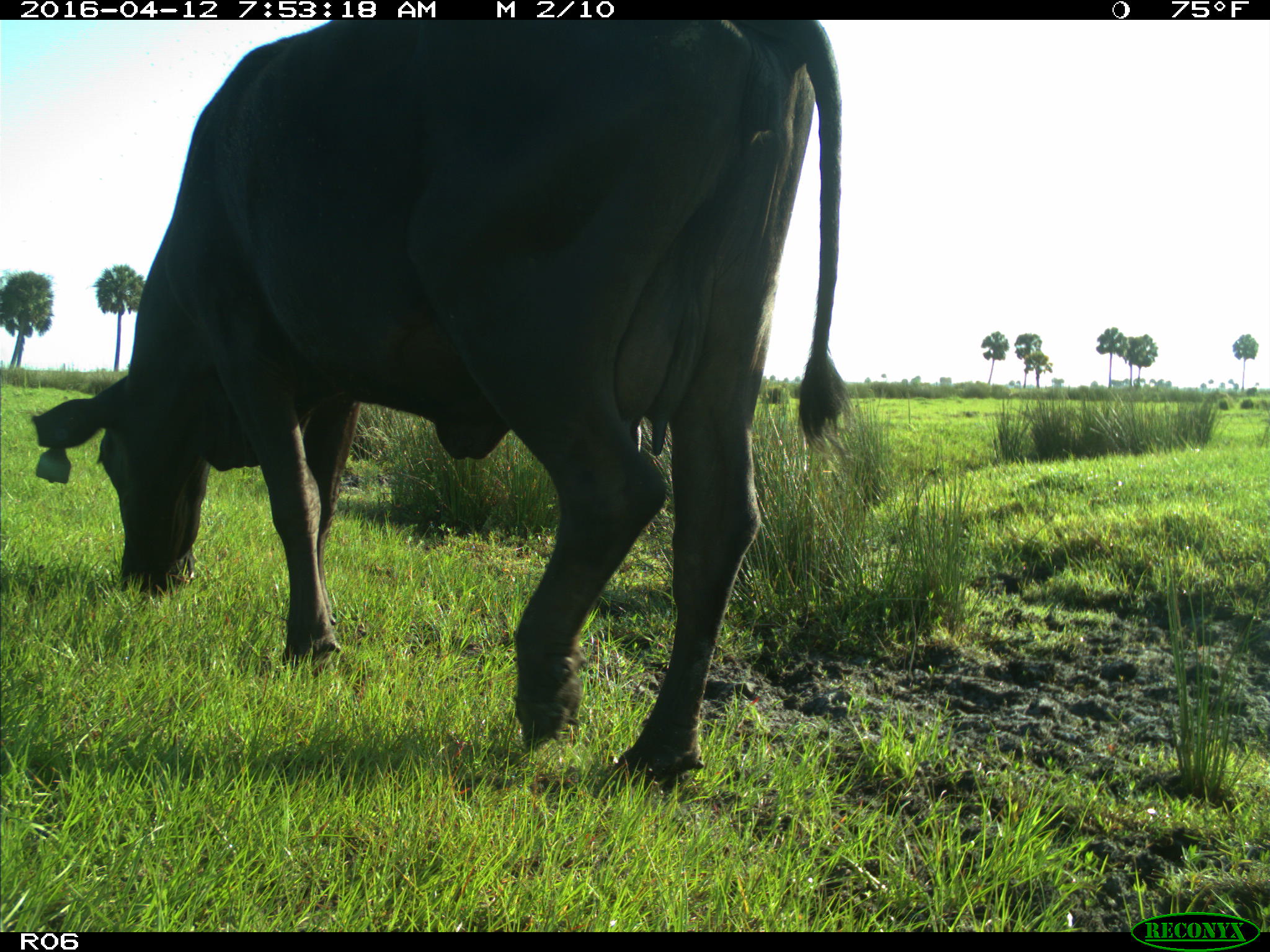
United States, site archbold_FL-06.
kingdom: Animalia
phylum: Chordata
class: Mammalia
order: Artiodactyla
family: Bovidae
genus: Bos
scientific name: Bos taurus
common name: domestic cow